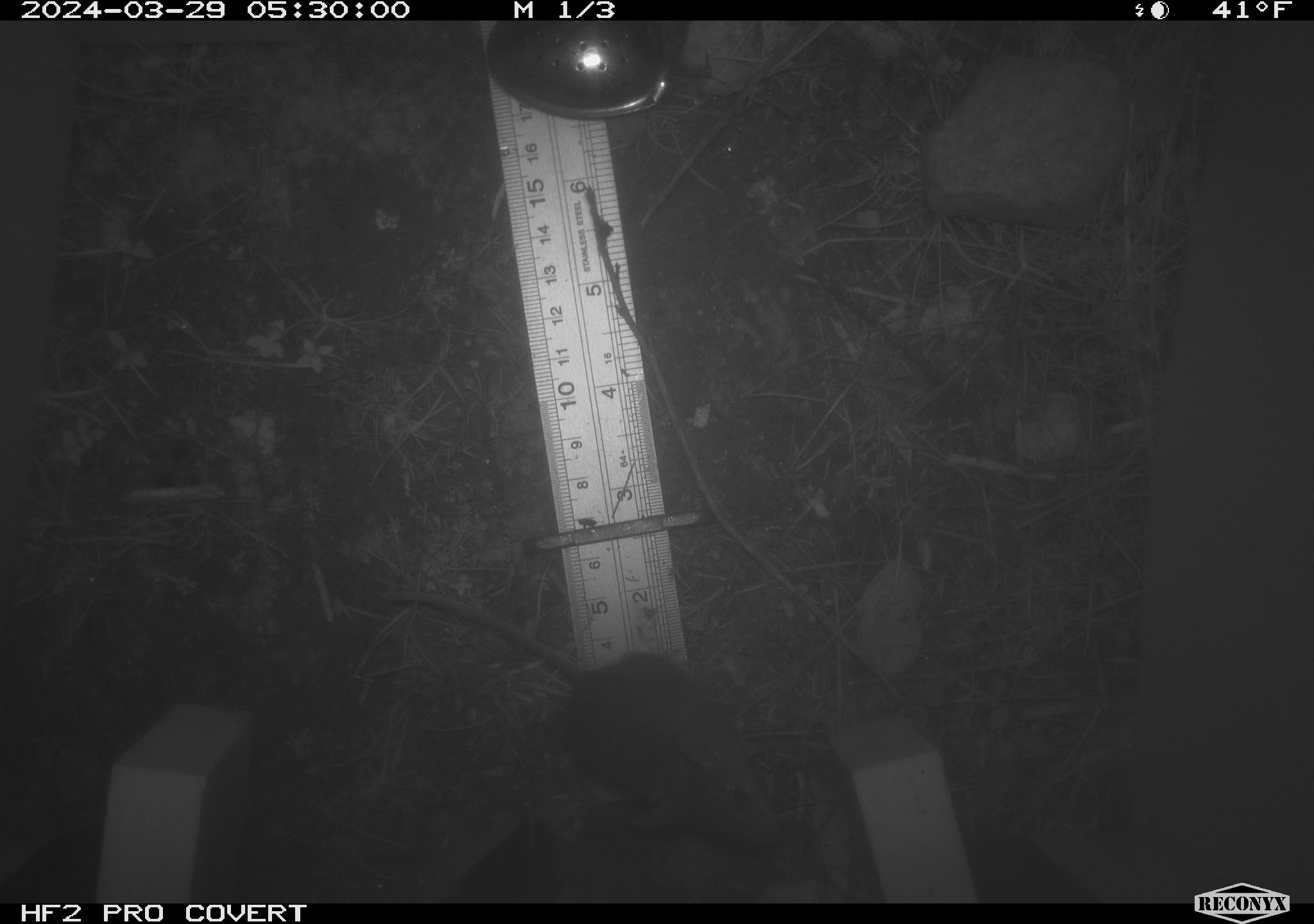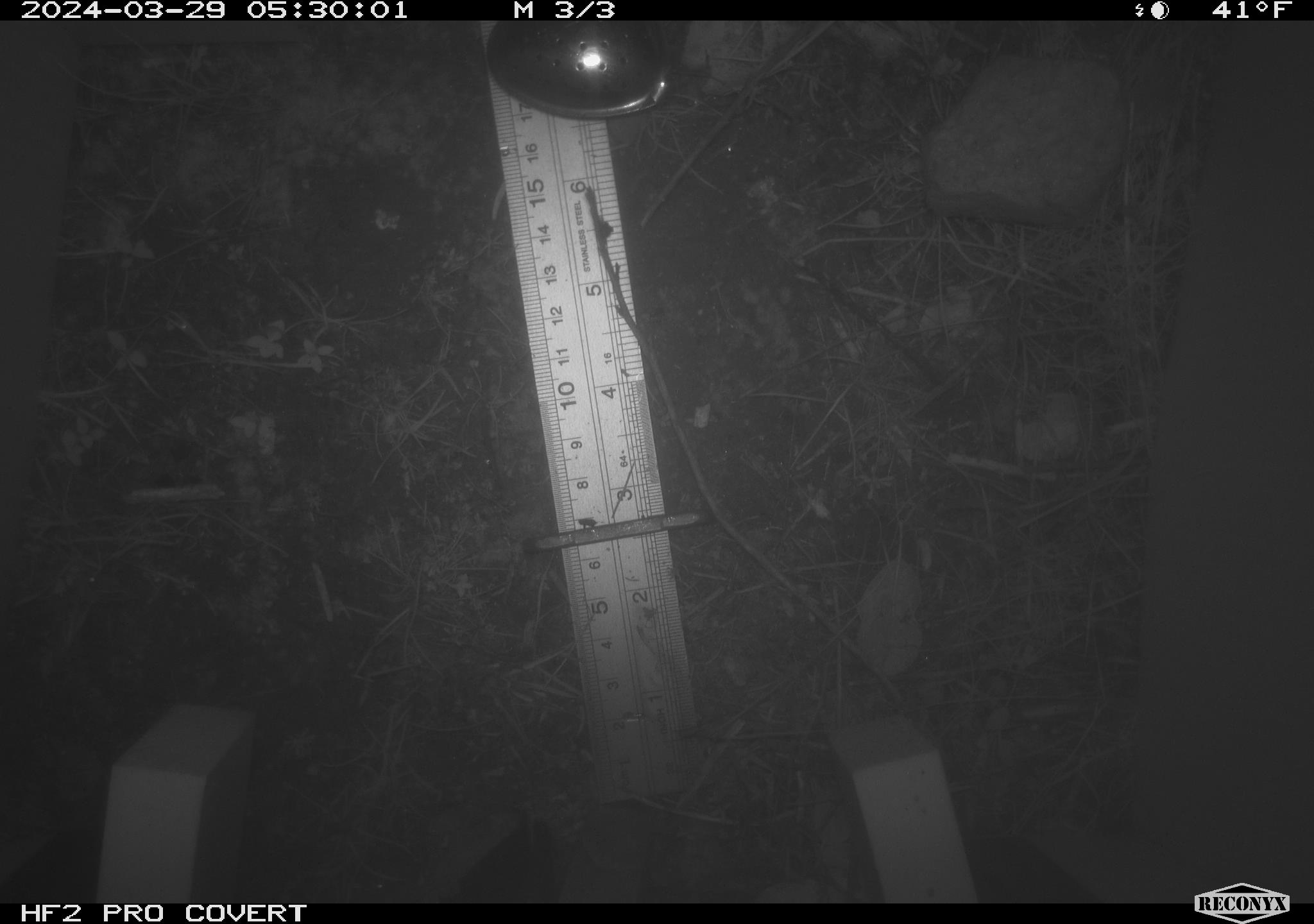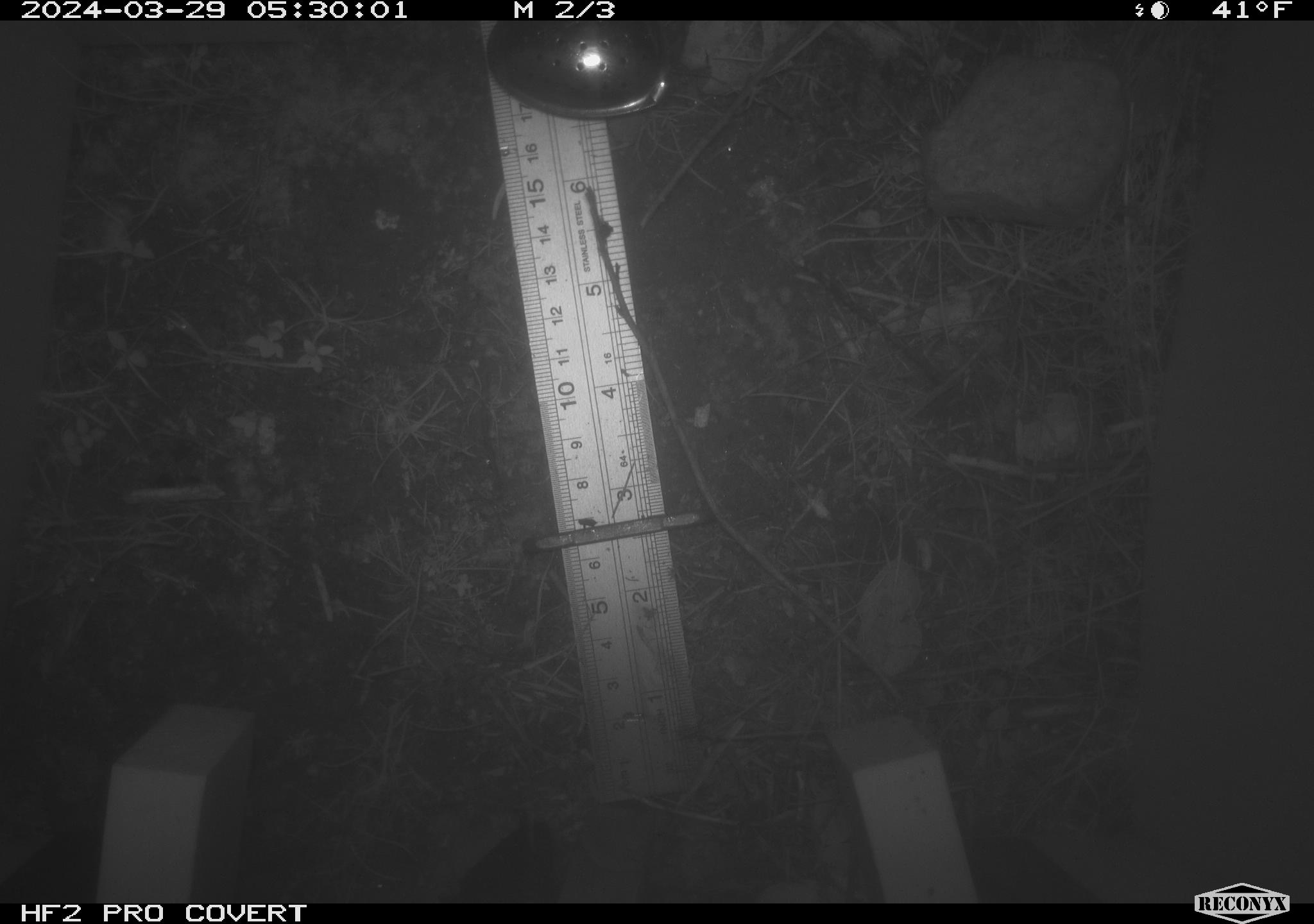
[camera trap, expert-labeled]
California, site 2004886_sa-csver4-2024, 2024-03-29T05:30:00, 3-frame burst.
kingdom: Animalia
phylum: Chordata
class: Mammalia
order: Rodentia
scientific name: Rodentia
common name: mouse species